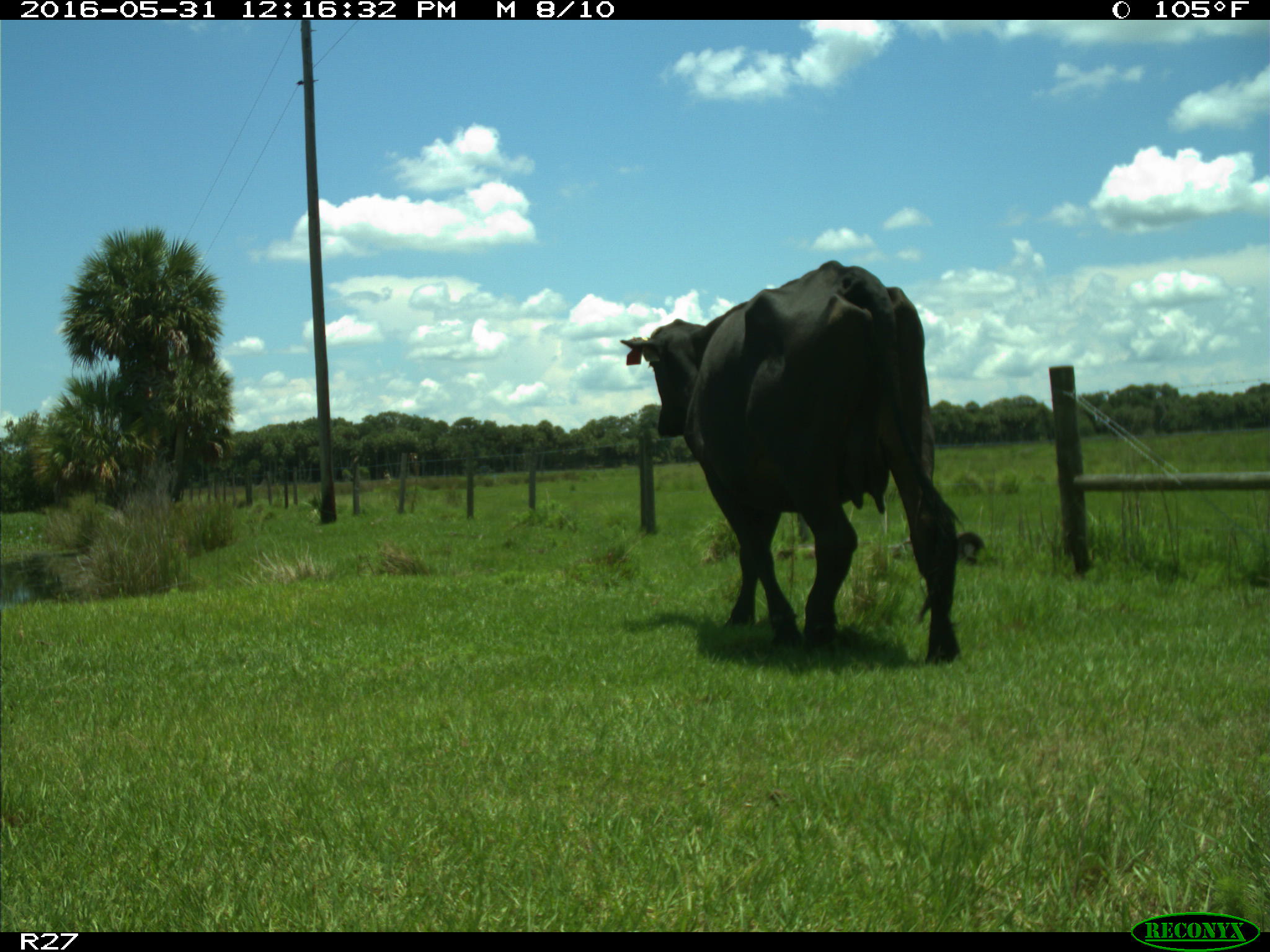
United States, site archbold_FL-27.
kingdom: Animalia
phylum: Chordata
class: Mammalia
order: Artiodactyla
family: Bovidae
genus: Bos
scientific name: Bos taurus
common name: domestic cow